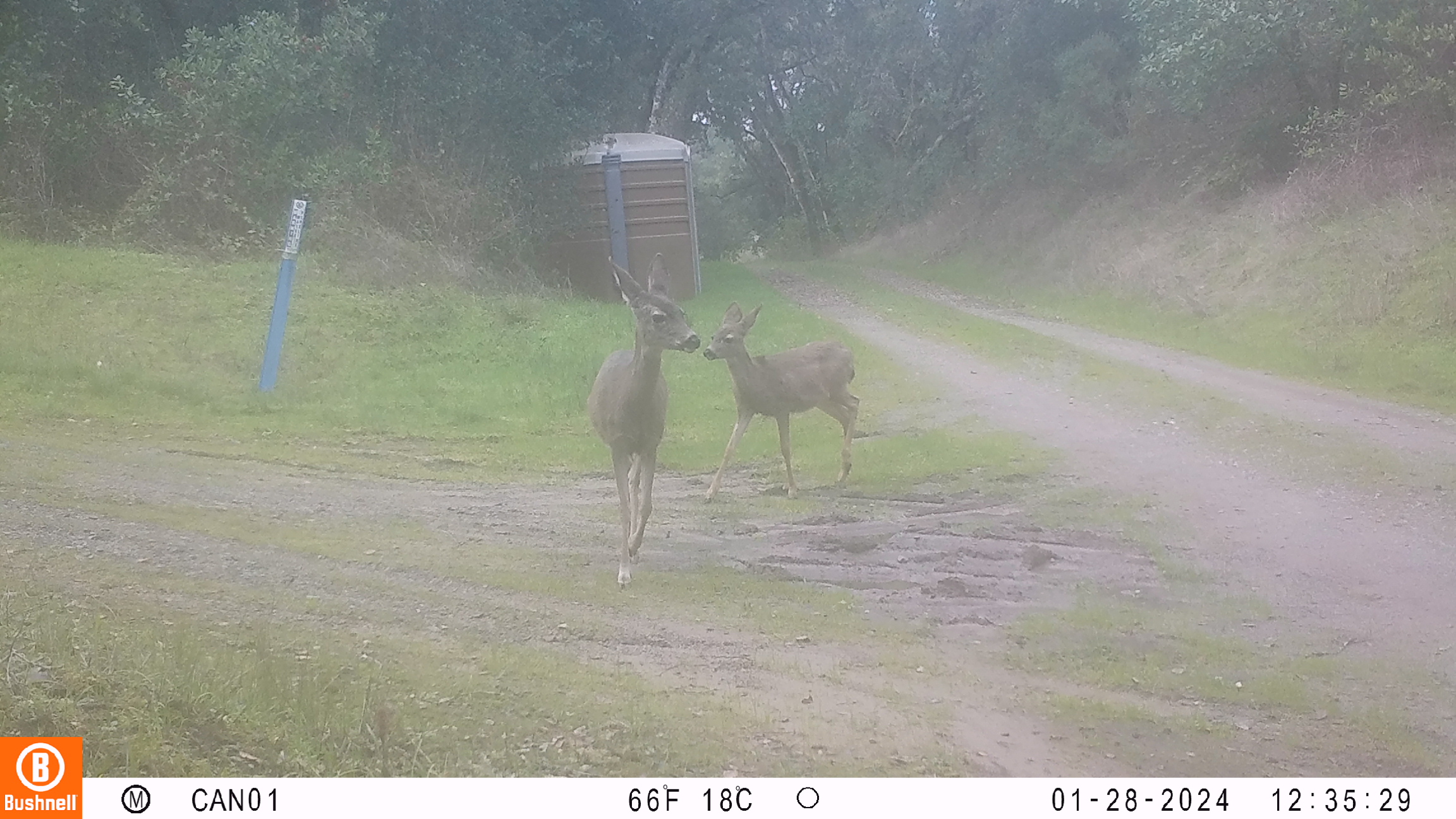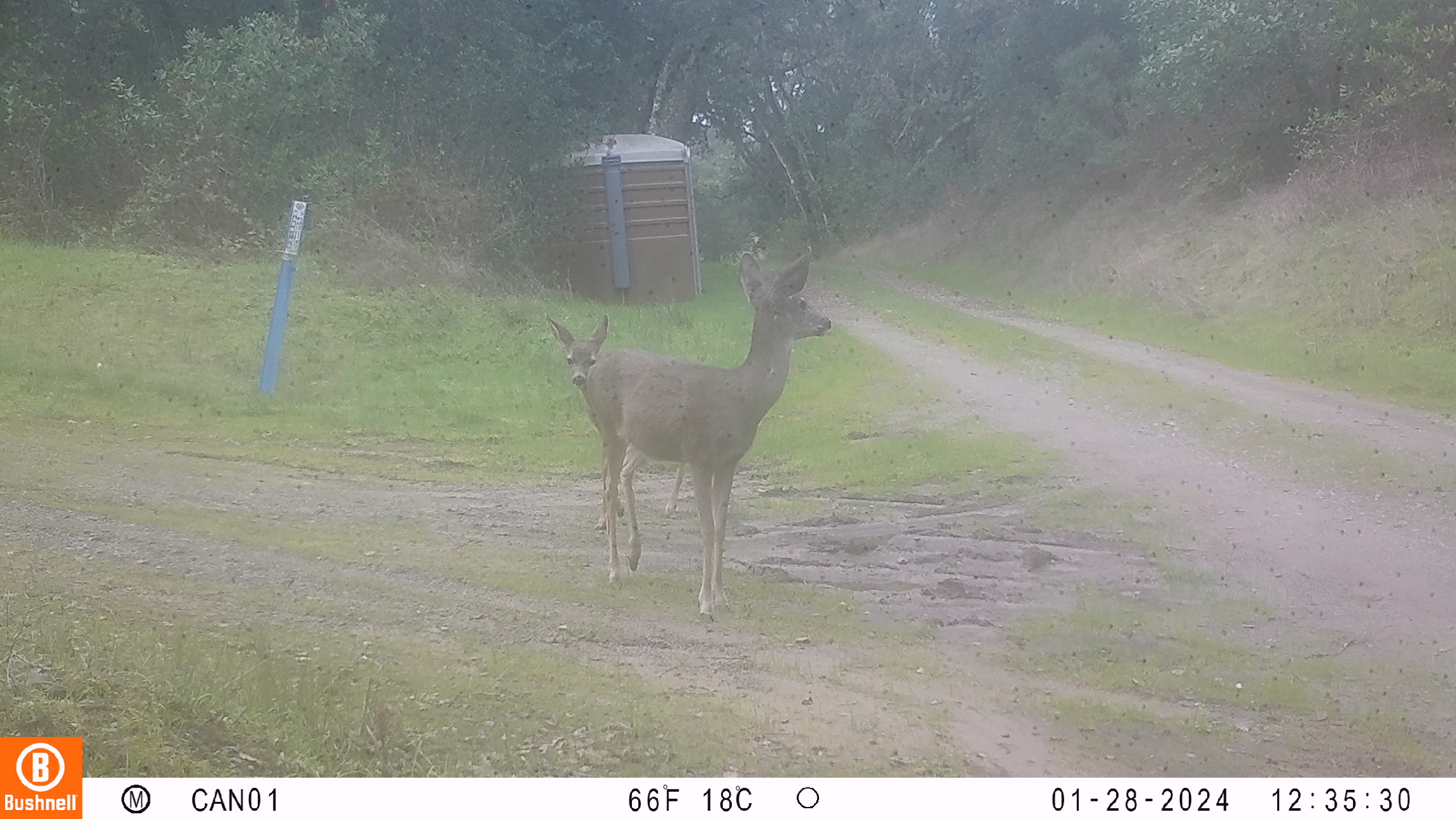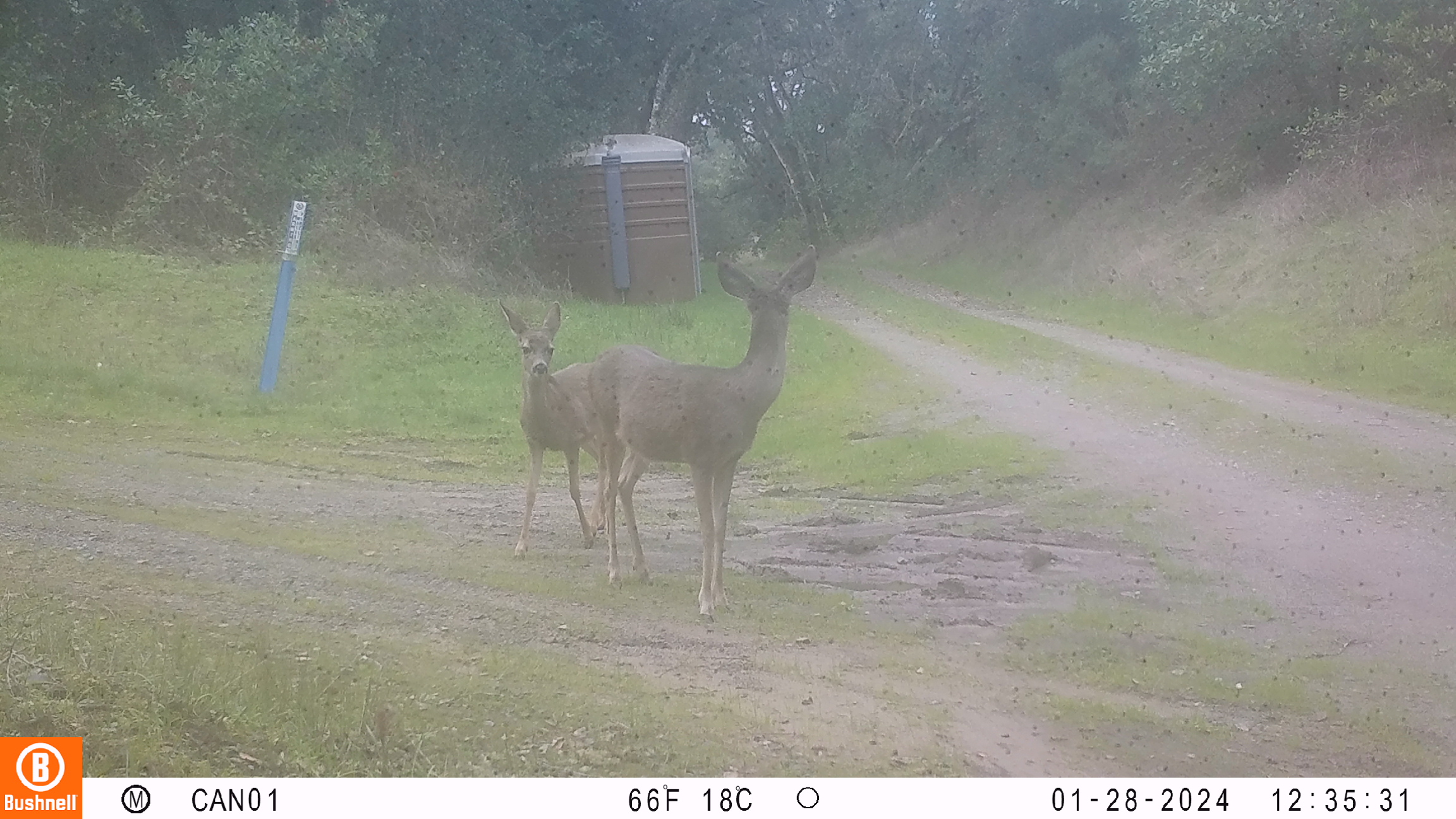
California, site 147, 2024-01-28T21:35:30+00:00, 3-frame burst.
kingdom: Animalia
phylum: Chordata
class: Mammalia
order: Artiodactyla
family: Cervidae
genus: Odocoileus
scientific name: Odocoileus hemionus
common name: mule deer